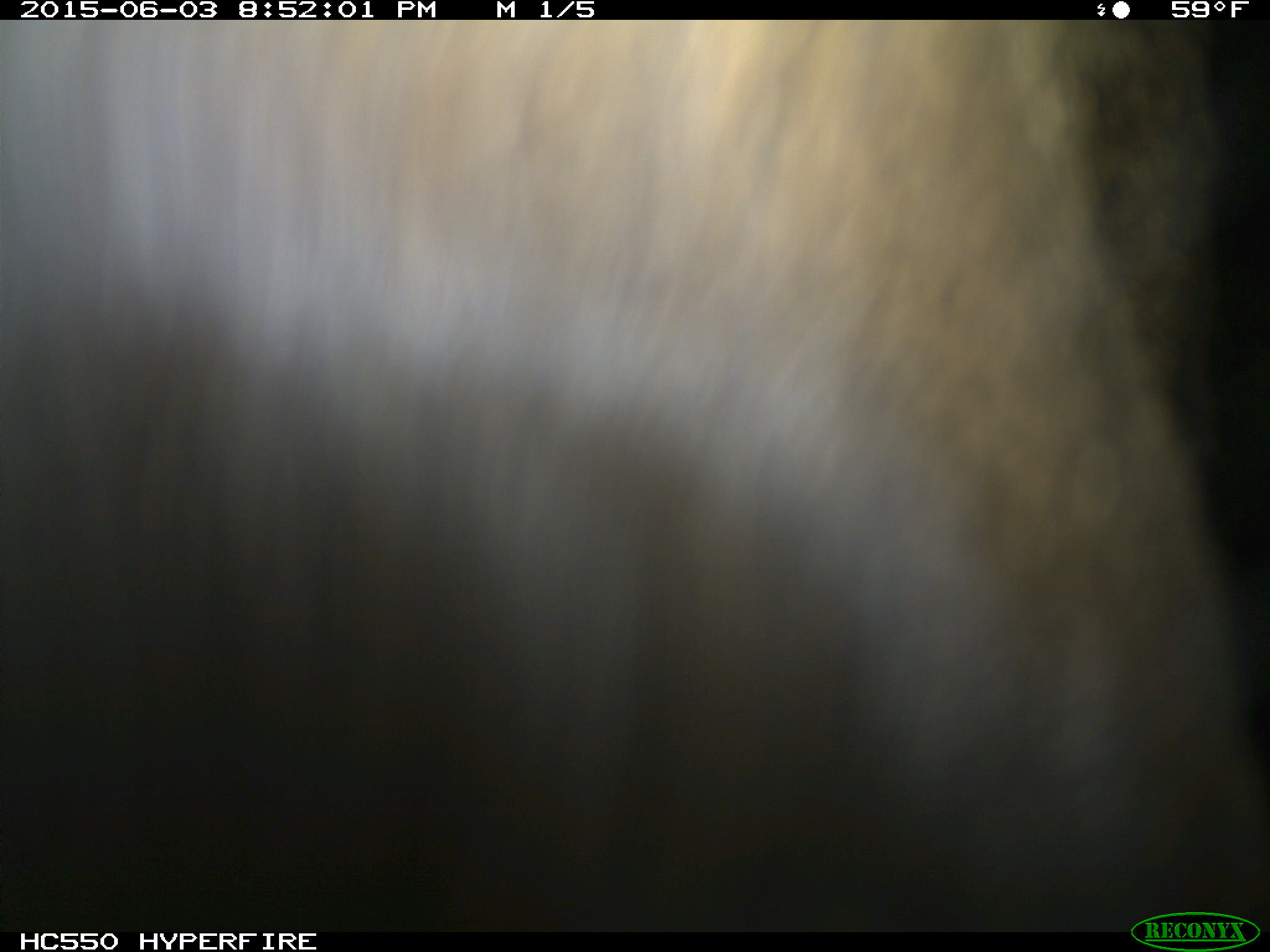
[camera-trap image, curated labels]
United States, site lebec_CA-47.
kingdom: Animalia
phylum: Chordata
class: Mammalia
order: Artiodactyla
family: Cervidae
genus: Cervus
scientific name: Cervus canadensis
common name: elk